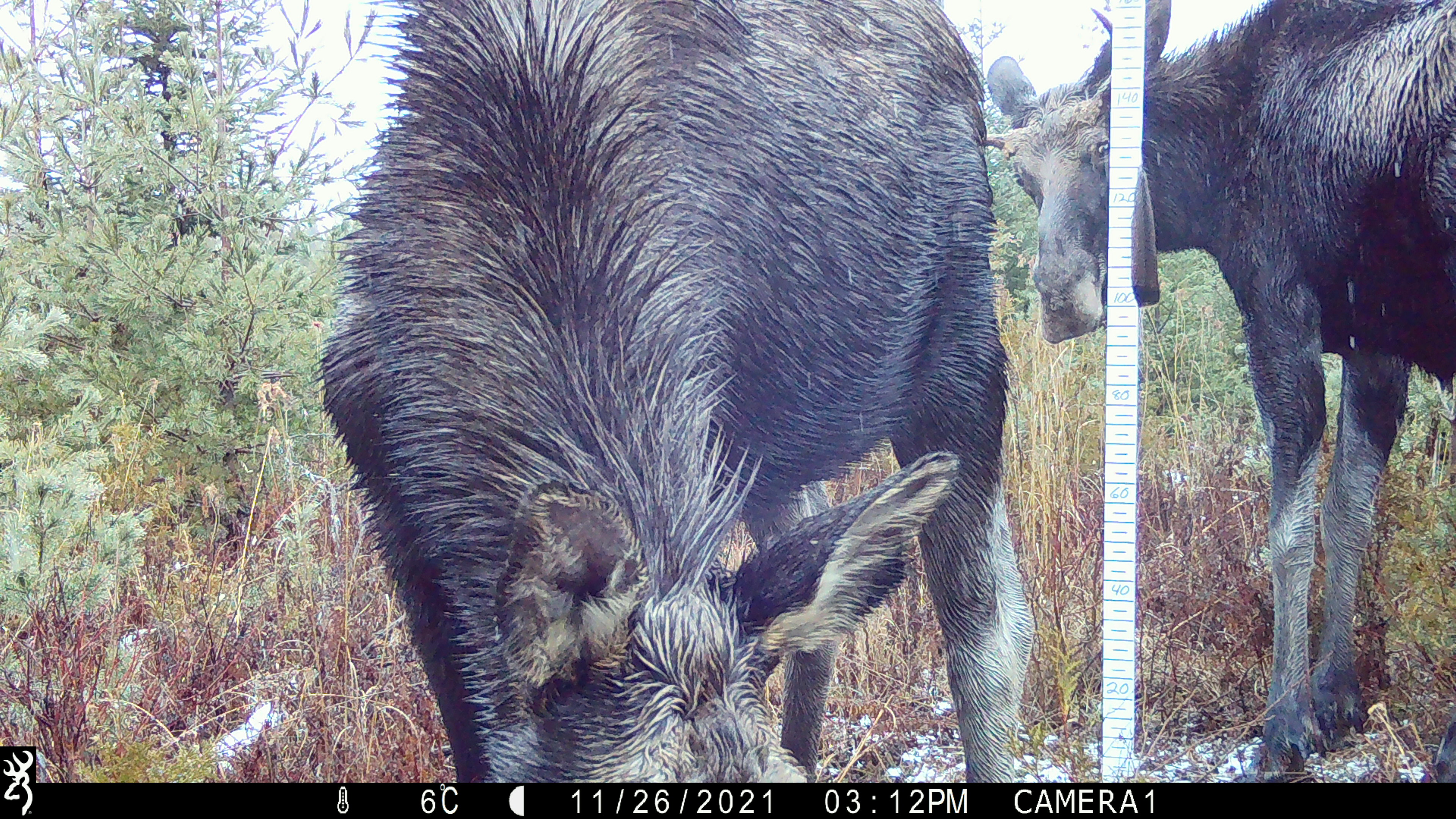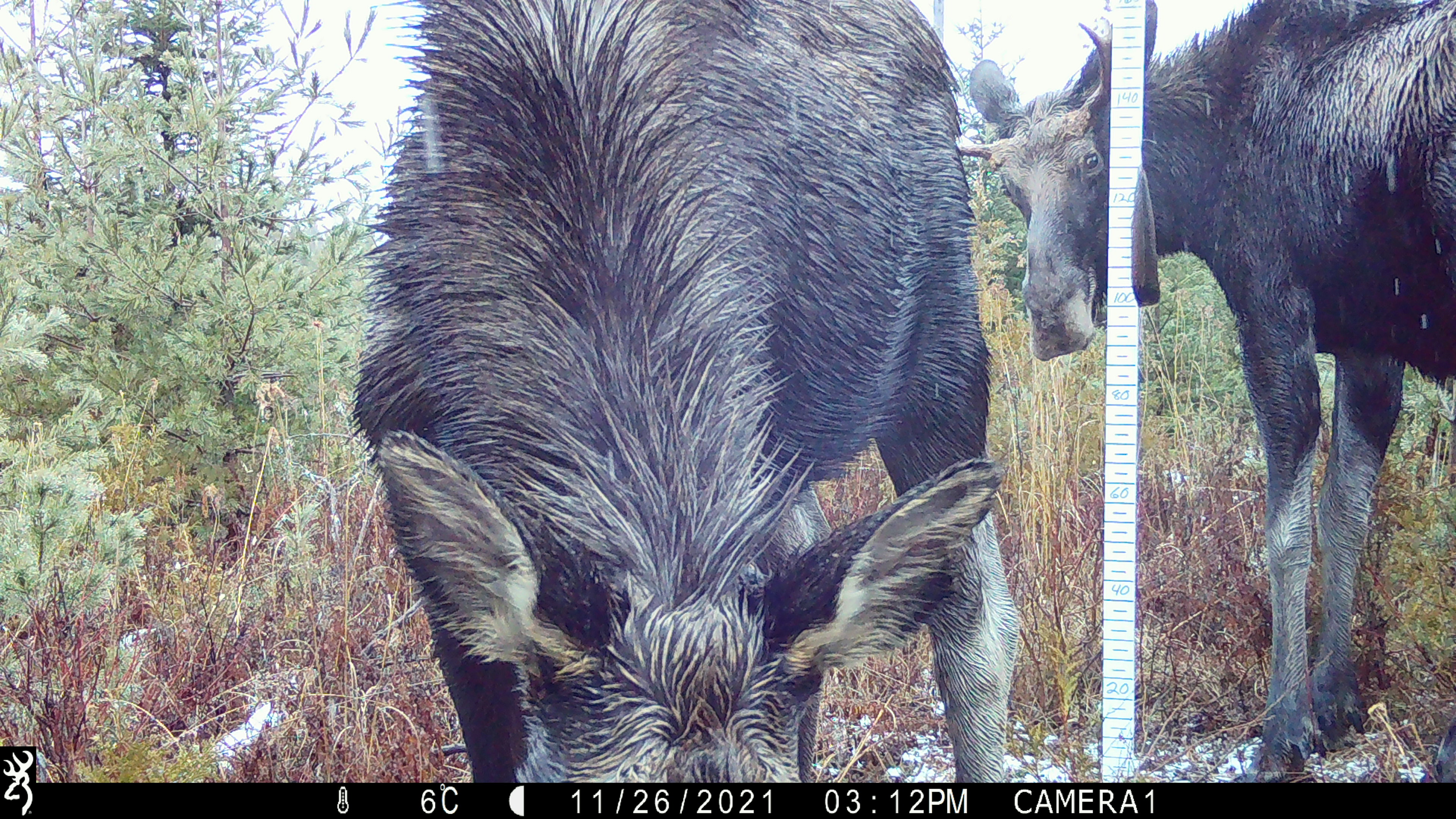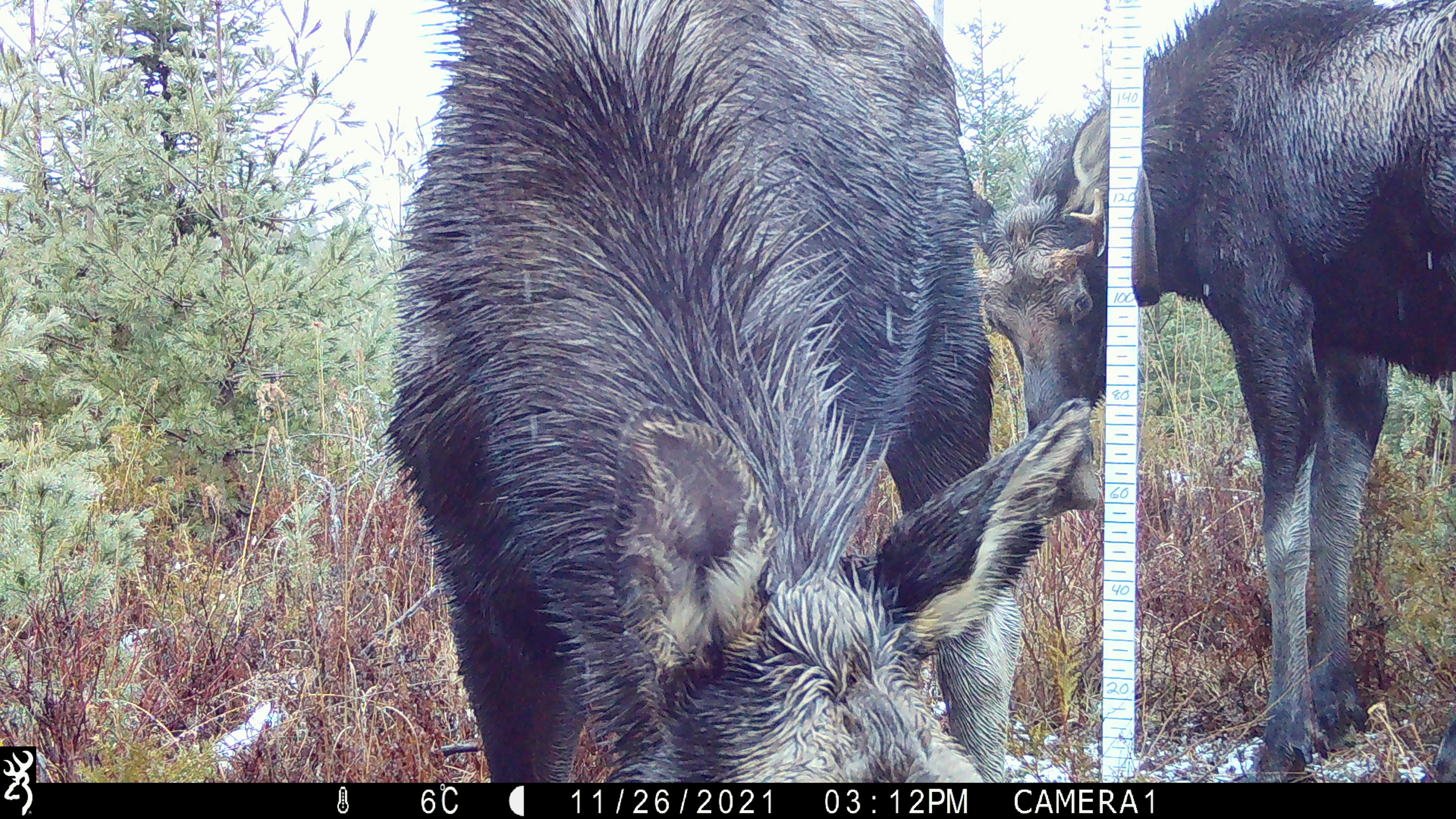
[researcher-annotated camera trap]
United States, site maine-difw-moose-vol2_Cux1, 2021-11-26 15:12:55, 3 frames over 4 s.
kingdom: Animalia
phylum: Chordata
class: Mammalia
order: Artiodactyla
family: Cervidae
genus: Alces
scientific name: Alces alces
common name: moose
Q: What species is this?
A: Moose (Alces alces).